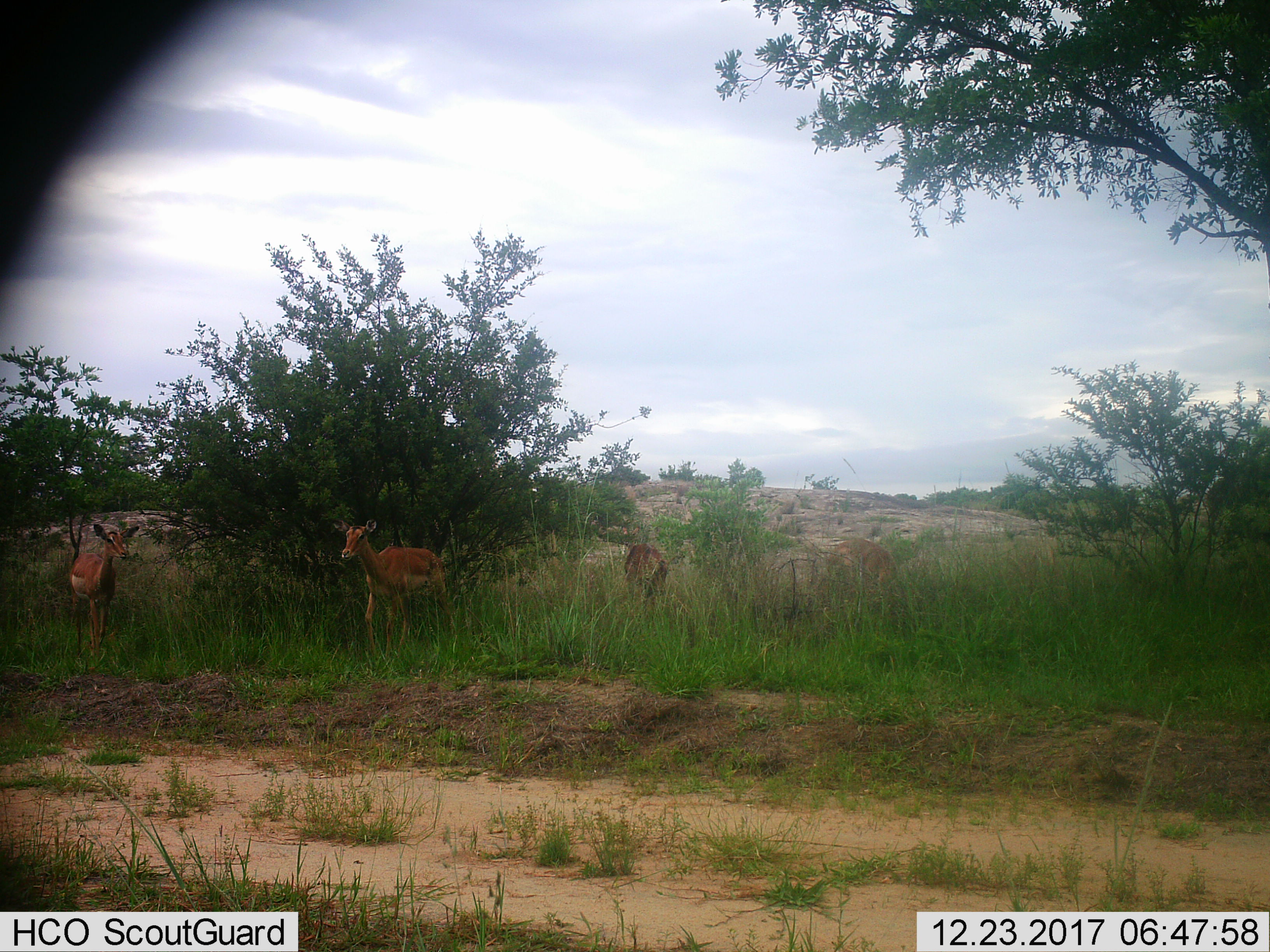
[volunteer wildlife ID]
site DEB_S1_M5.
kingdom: Animalia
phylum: Chordata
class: Mammalia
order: Artiodactyla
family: Bovidae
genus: Aepyceros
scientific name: Aepyceros melampus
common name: impala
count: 4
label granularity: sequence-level